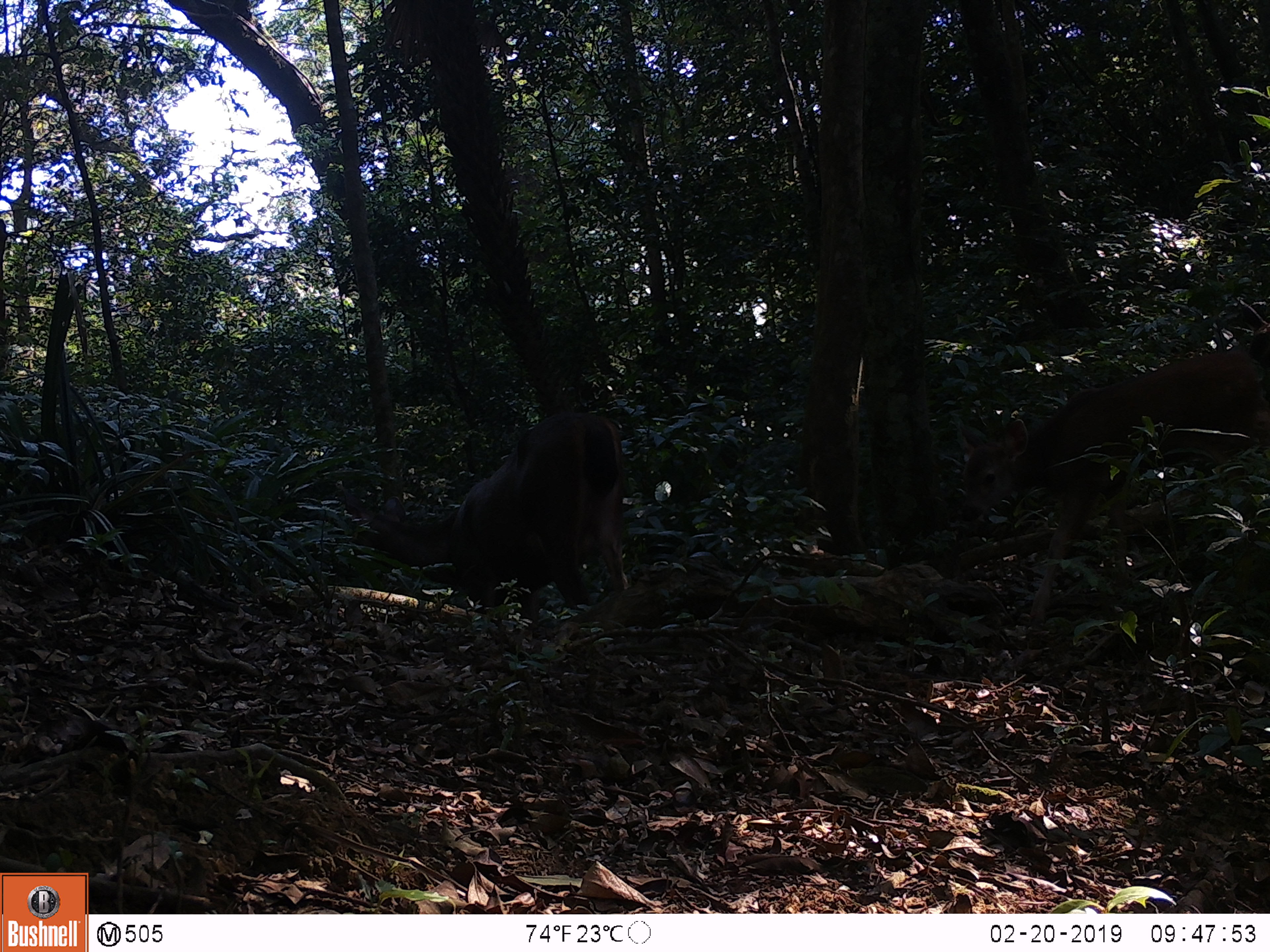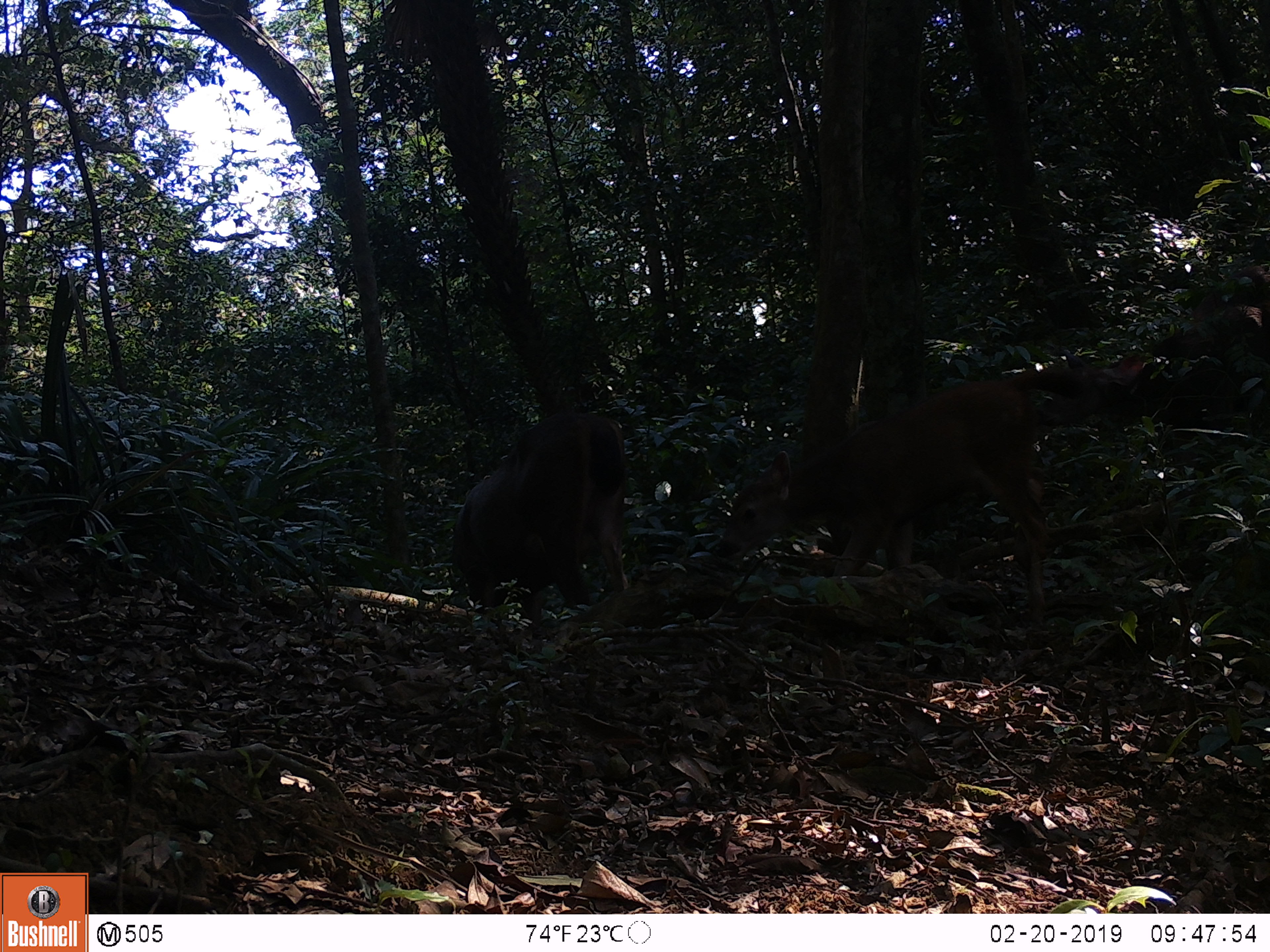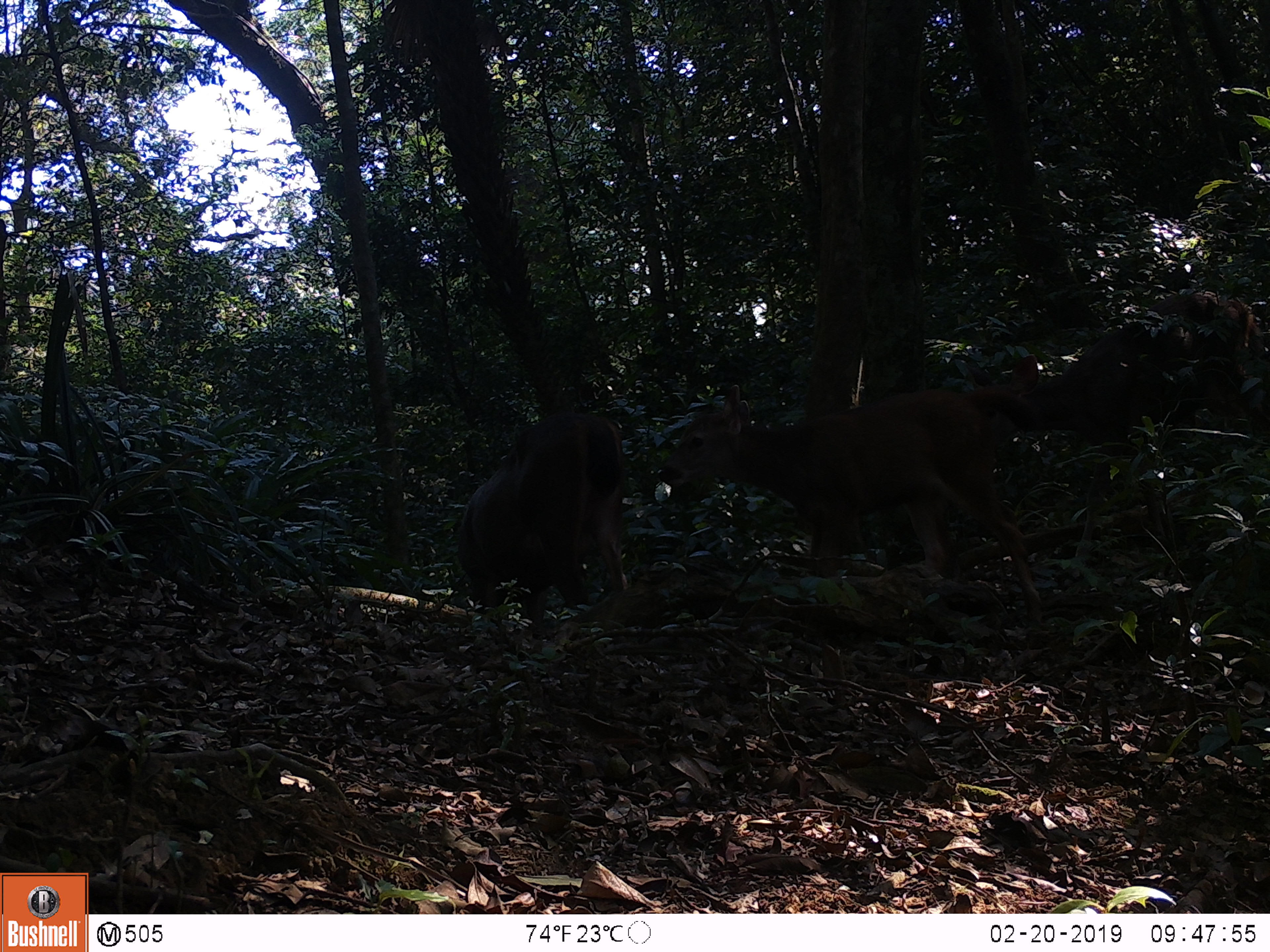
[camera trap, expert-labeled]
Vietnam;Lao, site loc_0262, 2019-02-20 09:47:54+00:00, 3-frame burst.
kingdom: Animalia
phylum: Chordata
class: Mammalia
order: Artiodactyla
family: Cervidae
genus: Rusa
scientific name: Rusa unicolor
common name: sambar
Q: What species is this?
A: Sambar (Rusa unicolor).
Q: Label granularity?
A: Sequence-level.